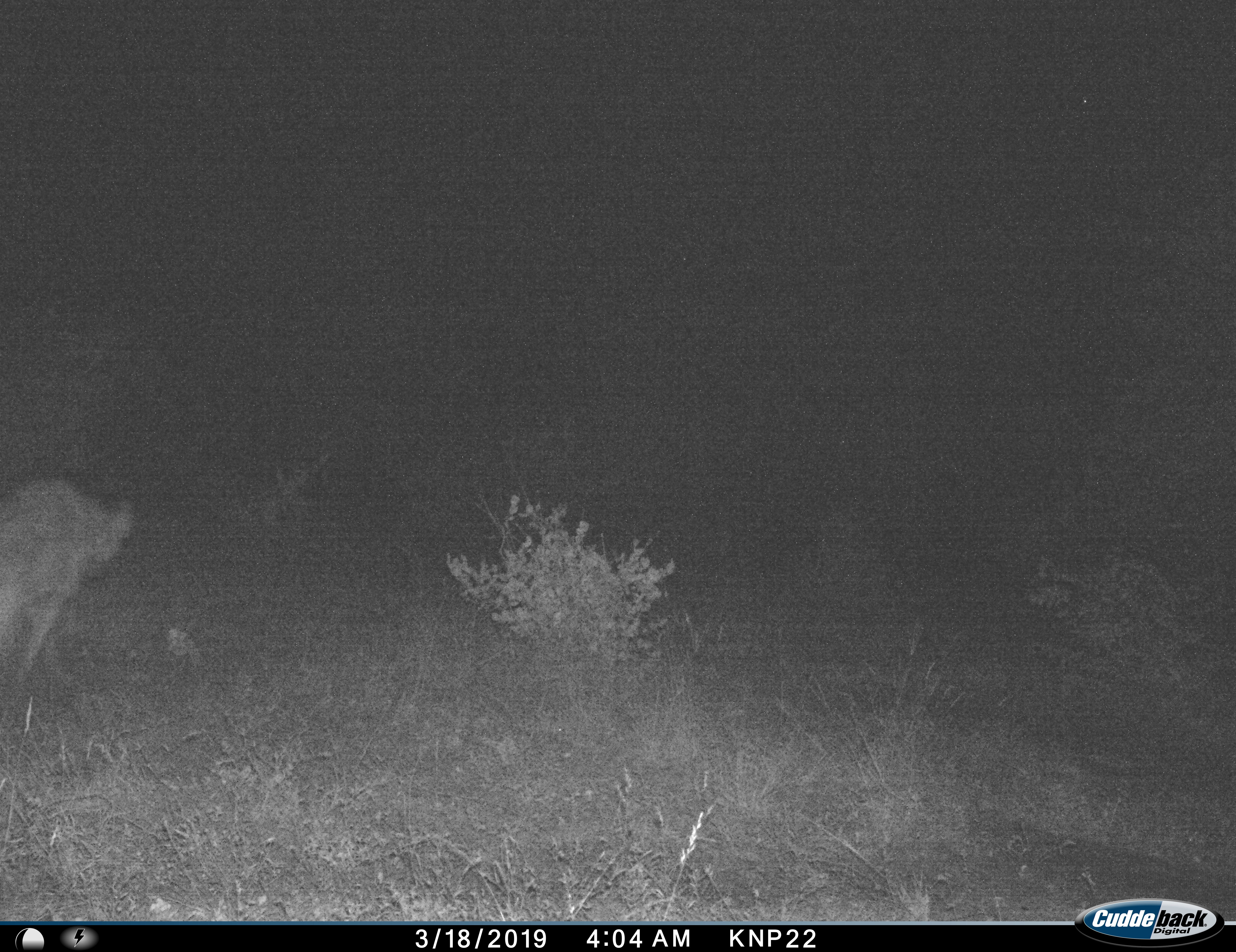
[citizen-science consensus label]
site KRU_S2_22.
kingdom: Animalia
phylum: Chordata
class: Mammalia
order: Carnivora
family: Hyaenidae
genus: Crocuta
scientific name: Crocuta crocuta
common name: spotted hyena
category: hyenaspotted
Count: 1.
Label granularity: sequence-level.